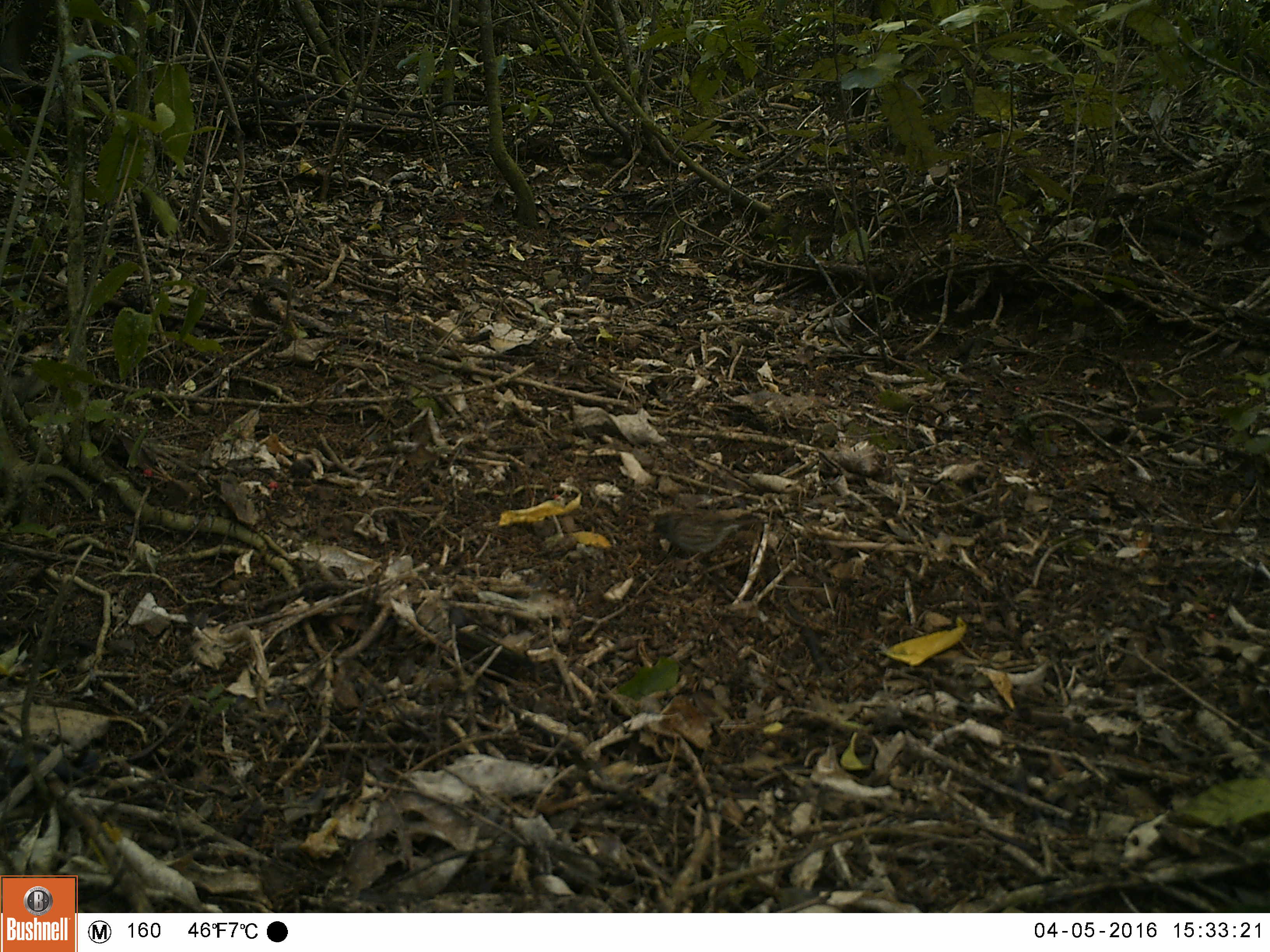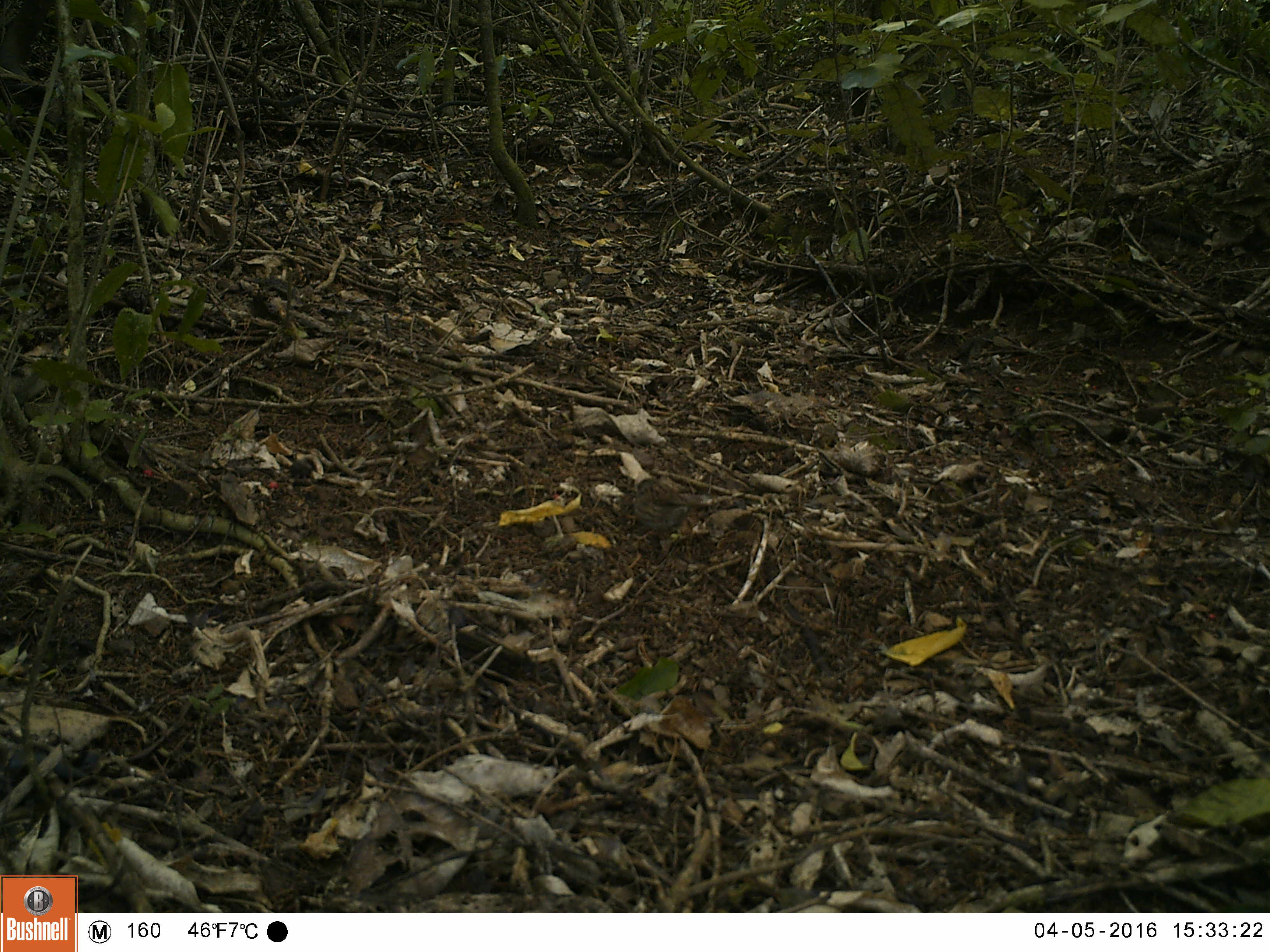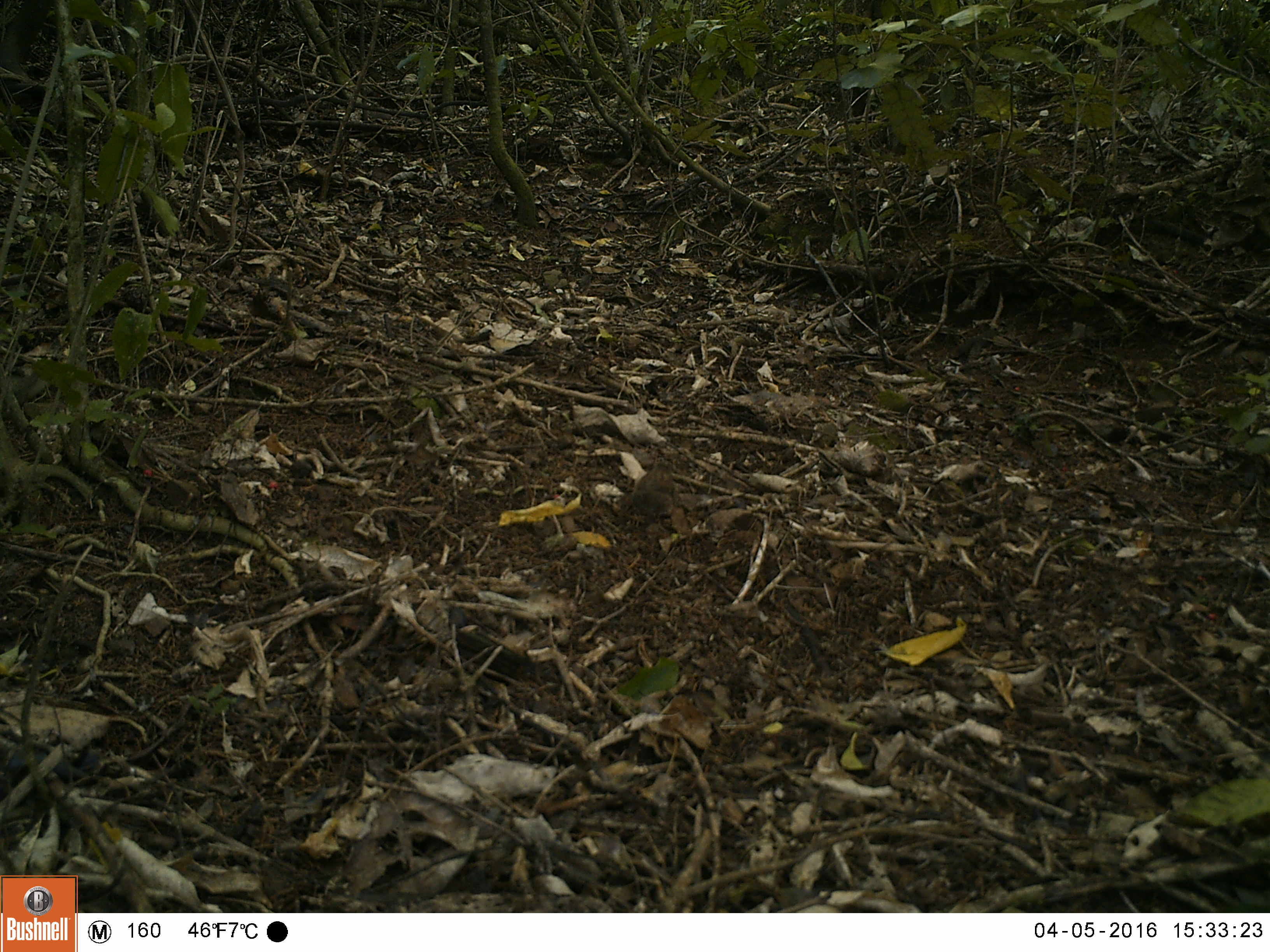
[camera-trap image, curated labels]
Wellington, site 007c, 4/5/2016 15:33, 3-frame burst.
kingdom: Animalia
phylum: Chordata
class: Aves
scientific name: Aves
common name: bird